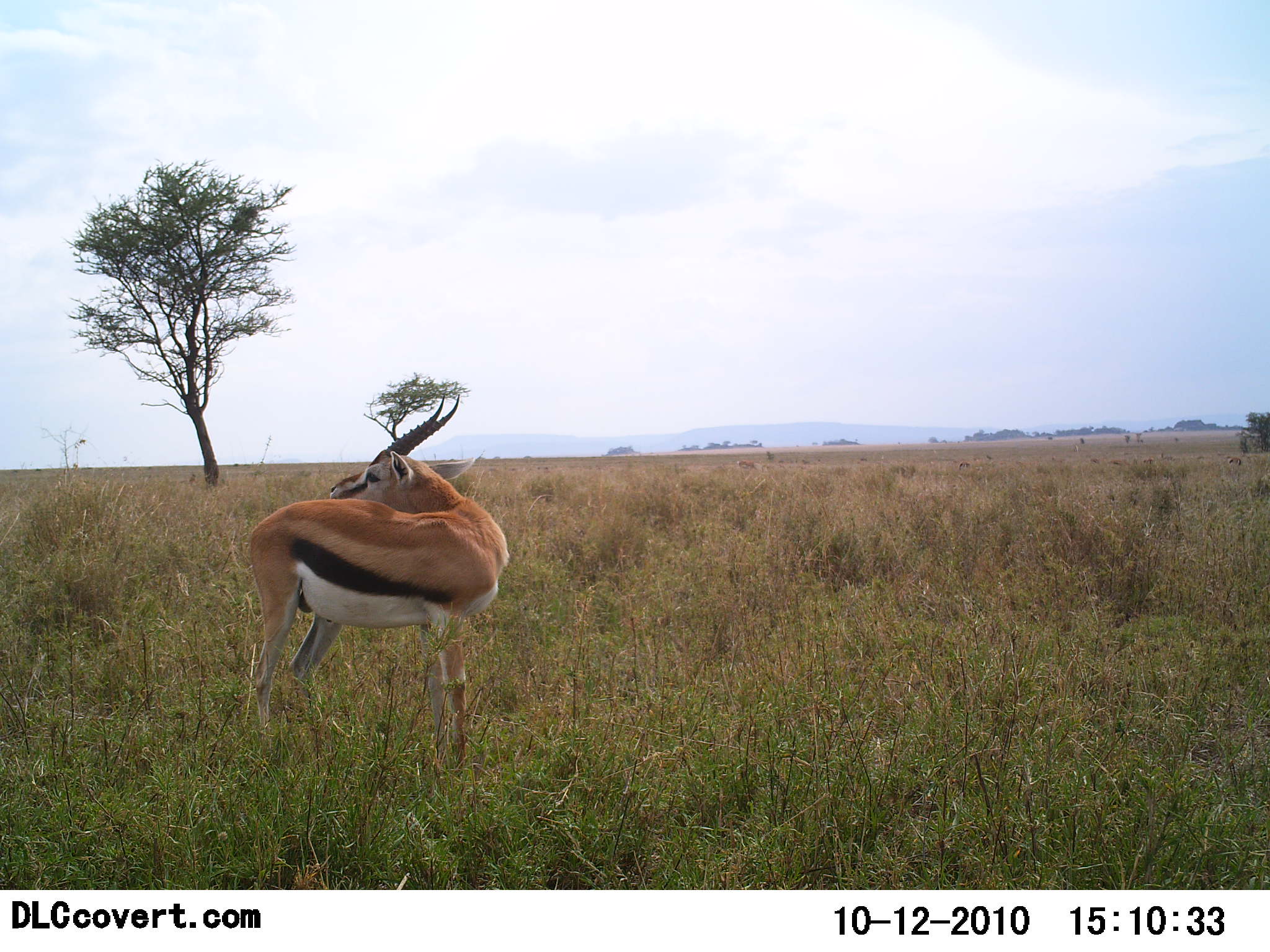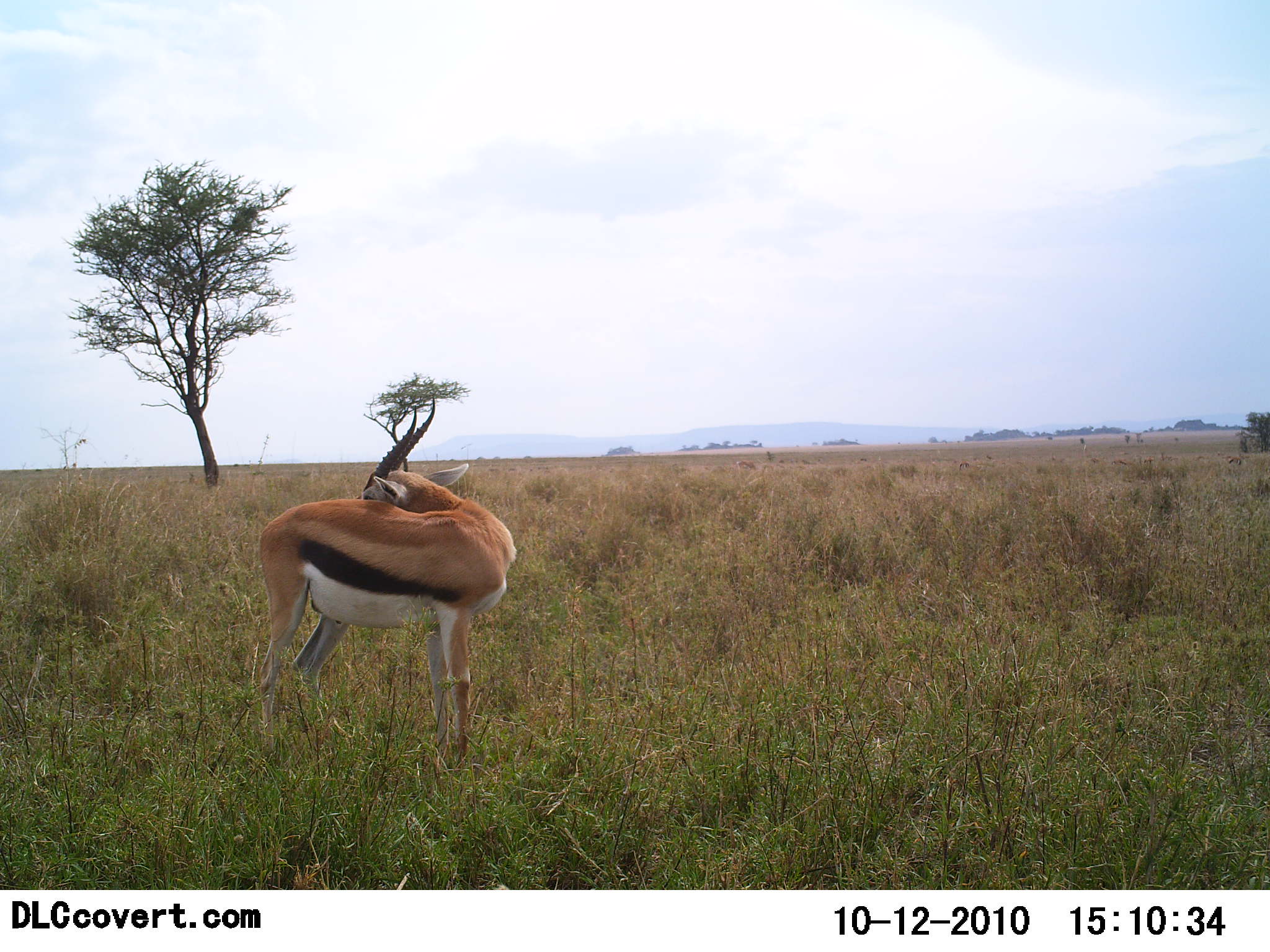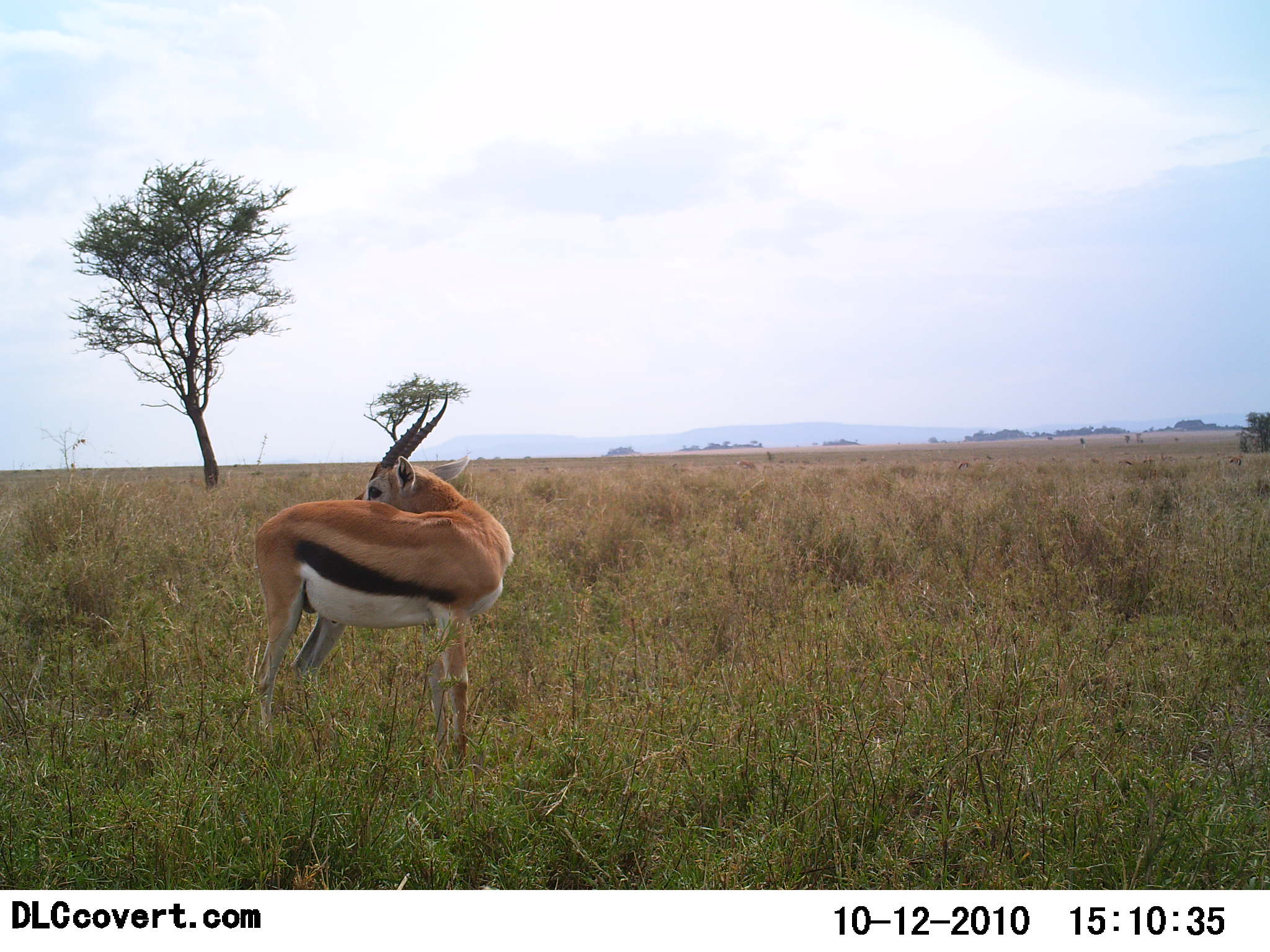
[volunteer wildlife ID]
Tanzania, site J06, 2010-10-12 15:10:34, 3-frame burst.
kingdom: Animalia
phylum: Chordata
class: Mammalia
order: Artiodactyla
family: Bovidae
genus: Eudorcas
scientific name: Eudorcas thomsonii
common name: thomson's gazelle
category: gazellethomsons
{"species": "gazellethomsons (thomson's gazelle) (Eudorcas thomsonii)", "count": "1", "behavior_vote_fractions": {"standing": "88%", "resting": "6%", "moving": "0%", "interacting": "6%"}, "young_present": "0%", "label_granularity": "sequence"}